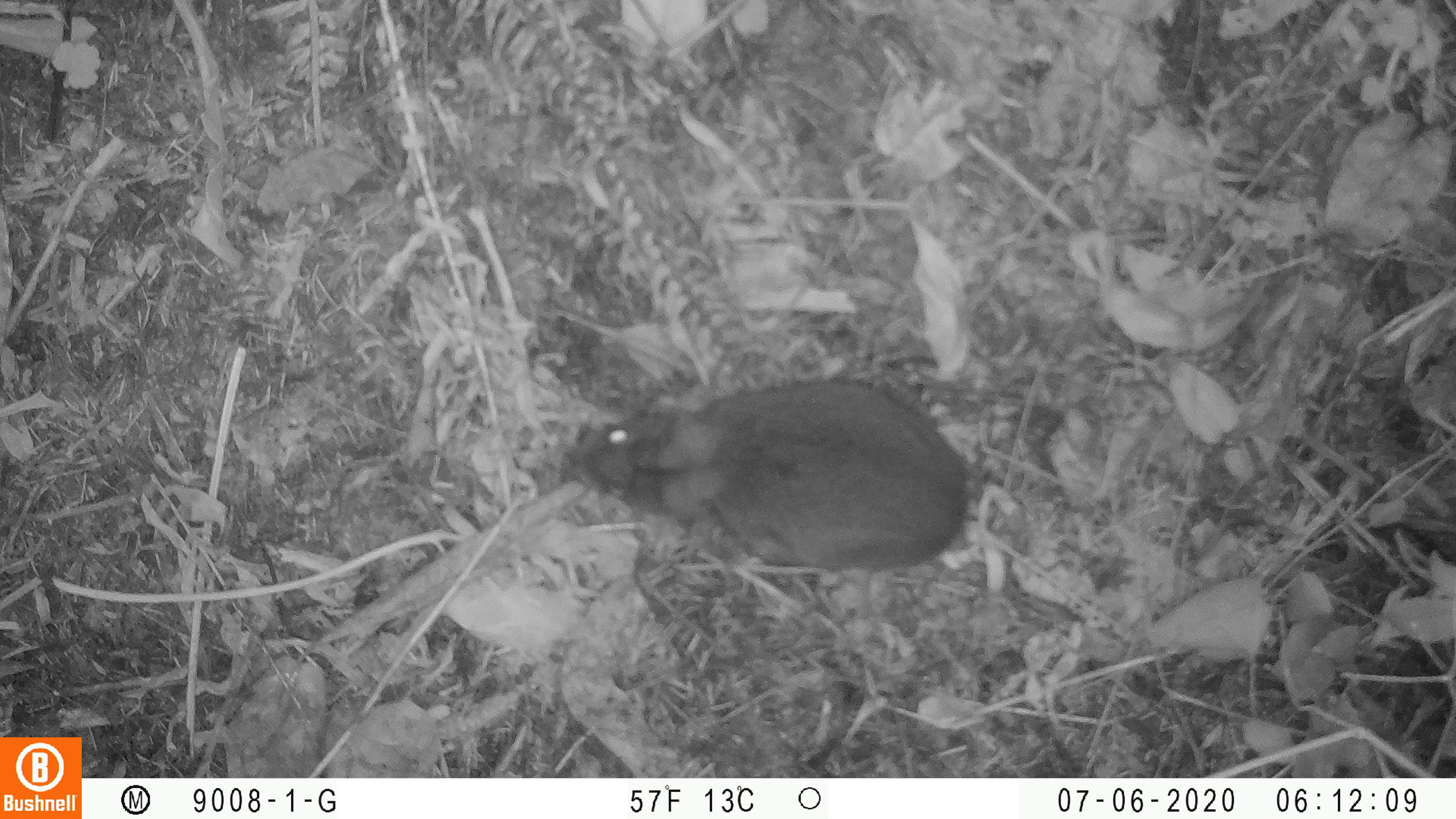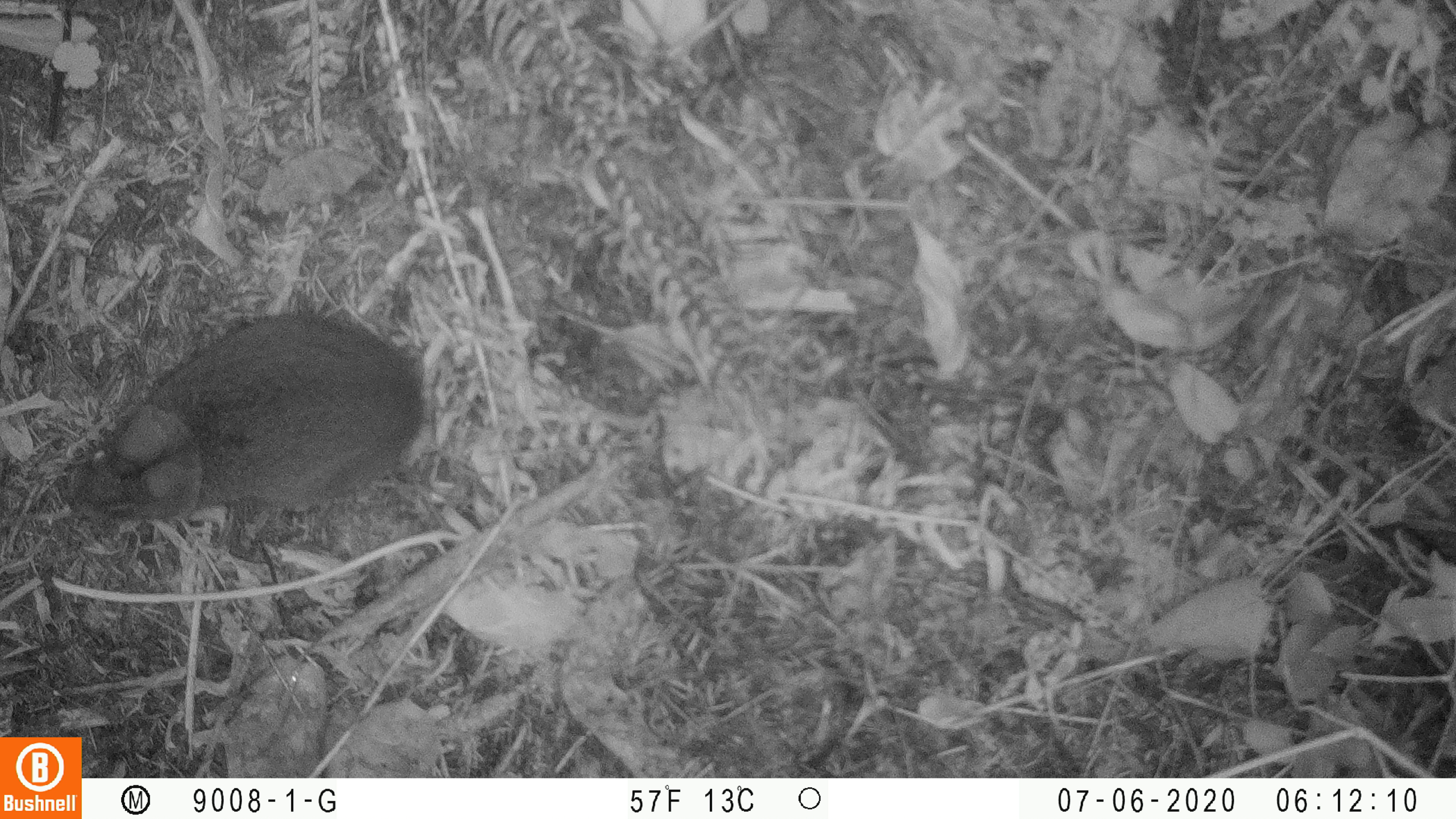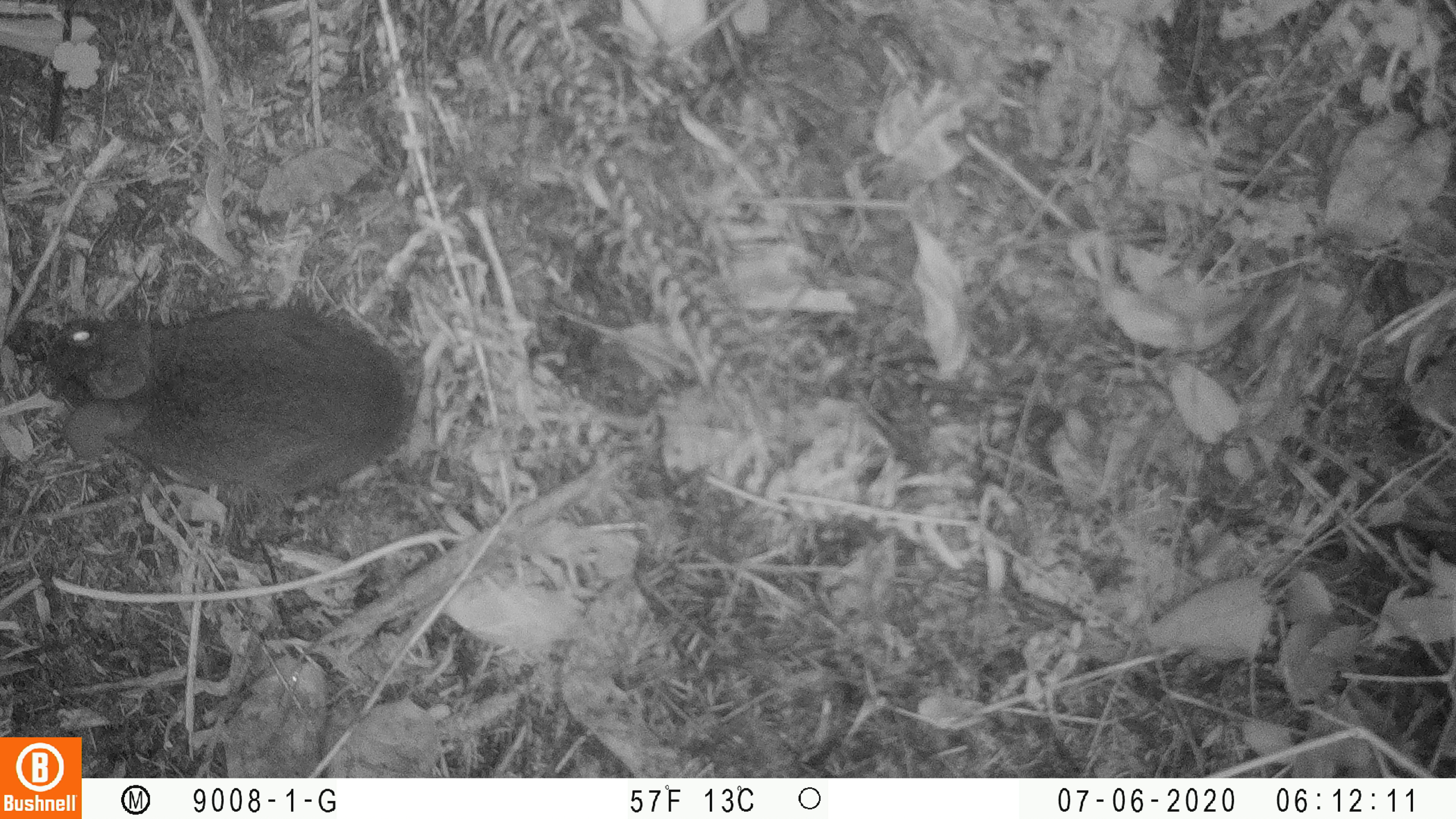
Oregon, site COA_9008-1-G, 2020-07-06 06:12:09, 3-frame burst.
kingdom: Animalia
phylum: Chordata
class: Mammalia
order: Lagomorpha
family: Leporidae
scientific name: Leporidae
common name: hares and rabbits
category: leporidae family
Leporidae family (hares and rabbits) (Leporidae).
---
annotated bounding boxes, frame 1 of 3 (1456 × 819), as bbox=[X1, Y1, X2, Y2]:
leporidae family: bbox=[562, 377, 968, 579]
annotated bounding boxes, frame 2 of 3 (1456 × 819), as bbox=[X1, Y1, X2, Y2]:
leporidae family: bbox=[71, 308, 426, 541]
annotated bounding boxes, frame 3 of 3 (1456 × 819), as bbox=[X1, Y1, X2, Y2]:
leporidae family: bbox=[28, 311, 418, 502]